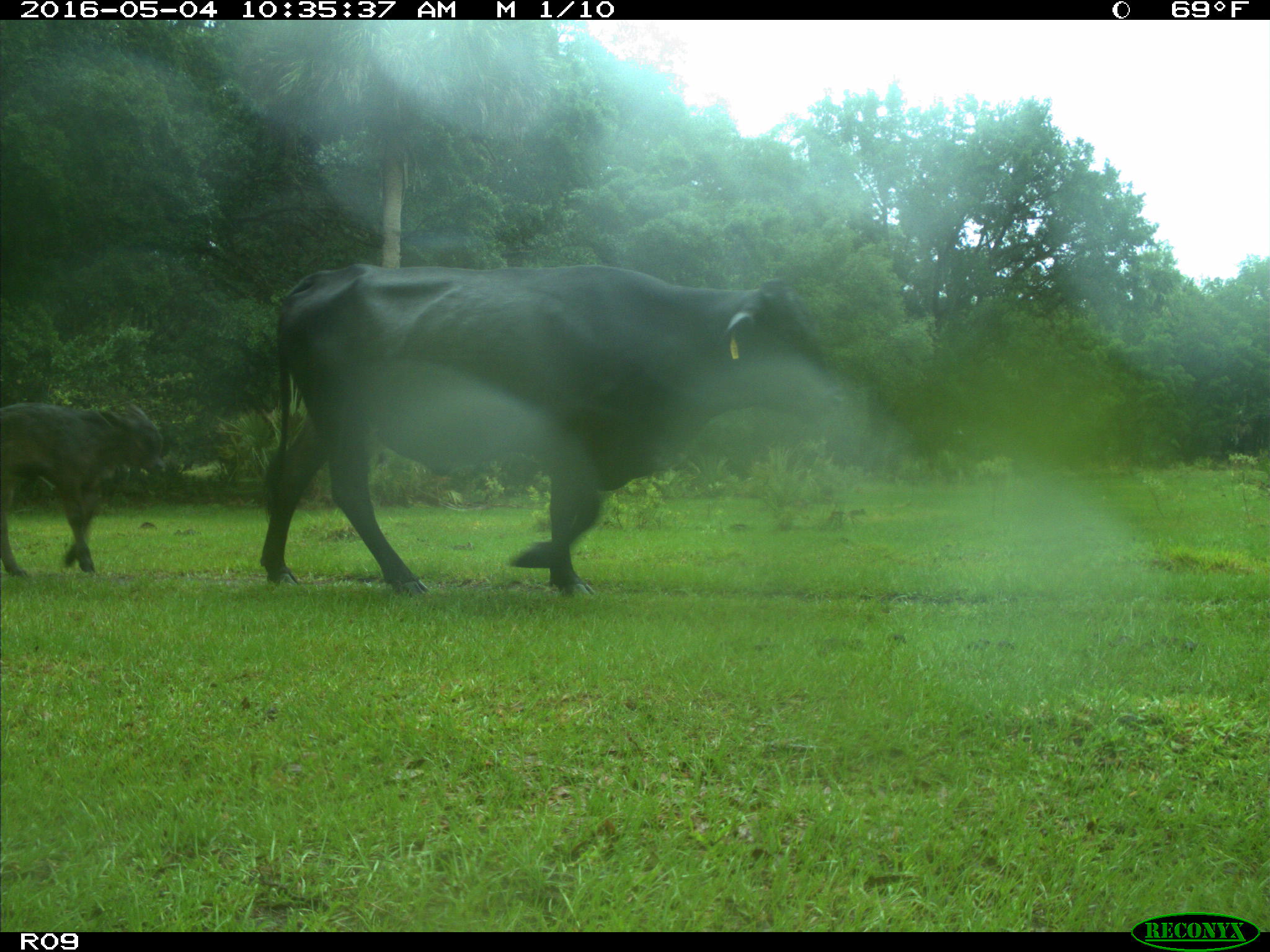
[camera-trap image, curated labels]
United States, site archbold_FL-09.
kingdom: Animalia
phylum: Chordata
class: Mammalia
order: Artiodactyla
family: Bovidae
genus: Bos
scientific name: Bos taurus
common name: domestic cow